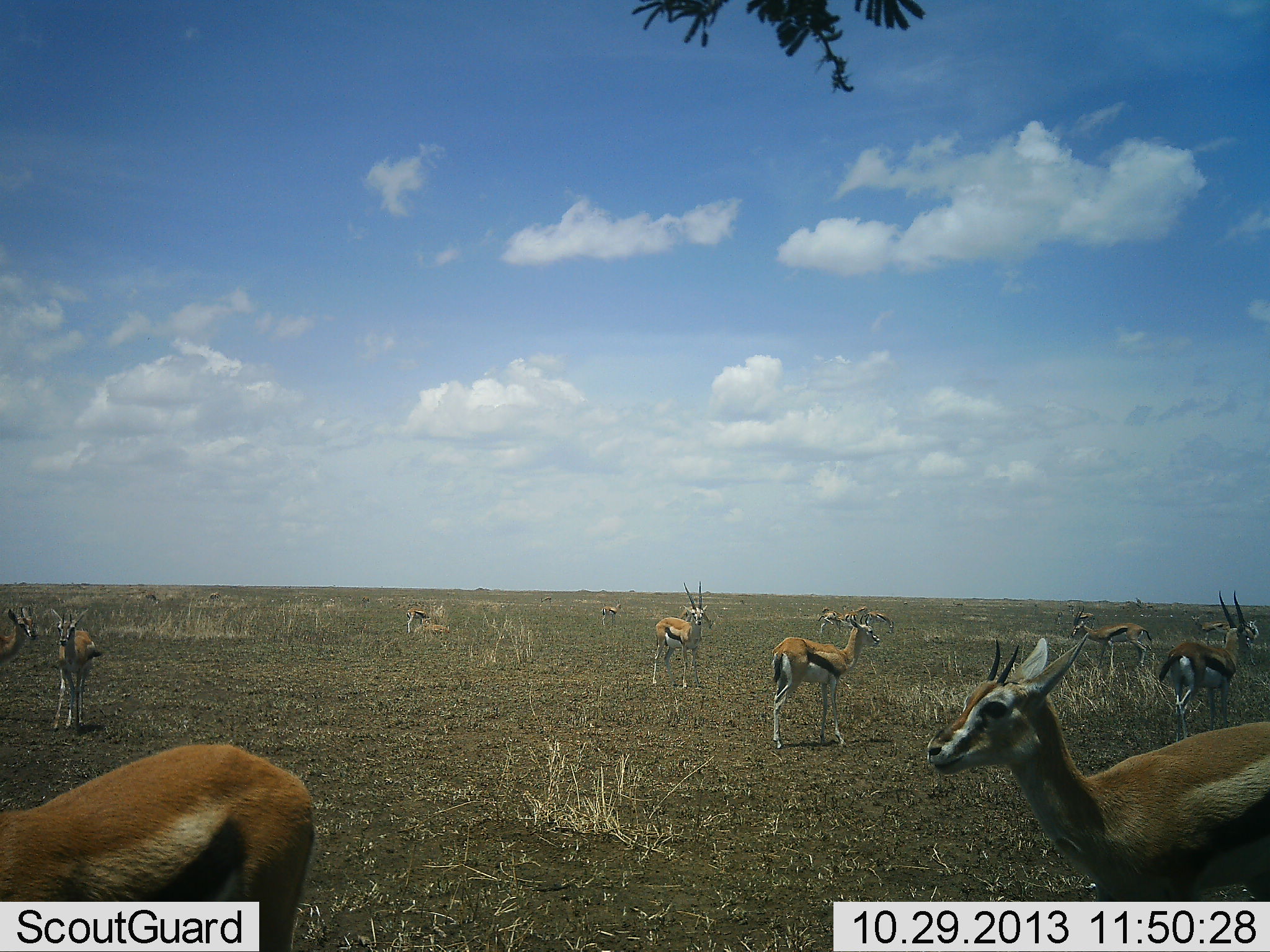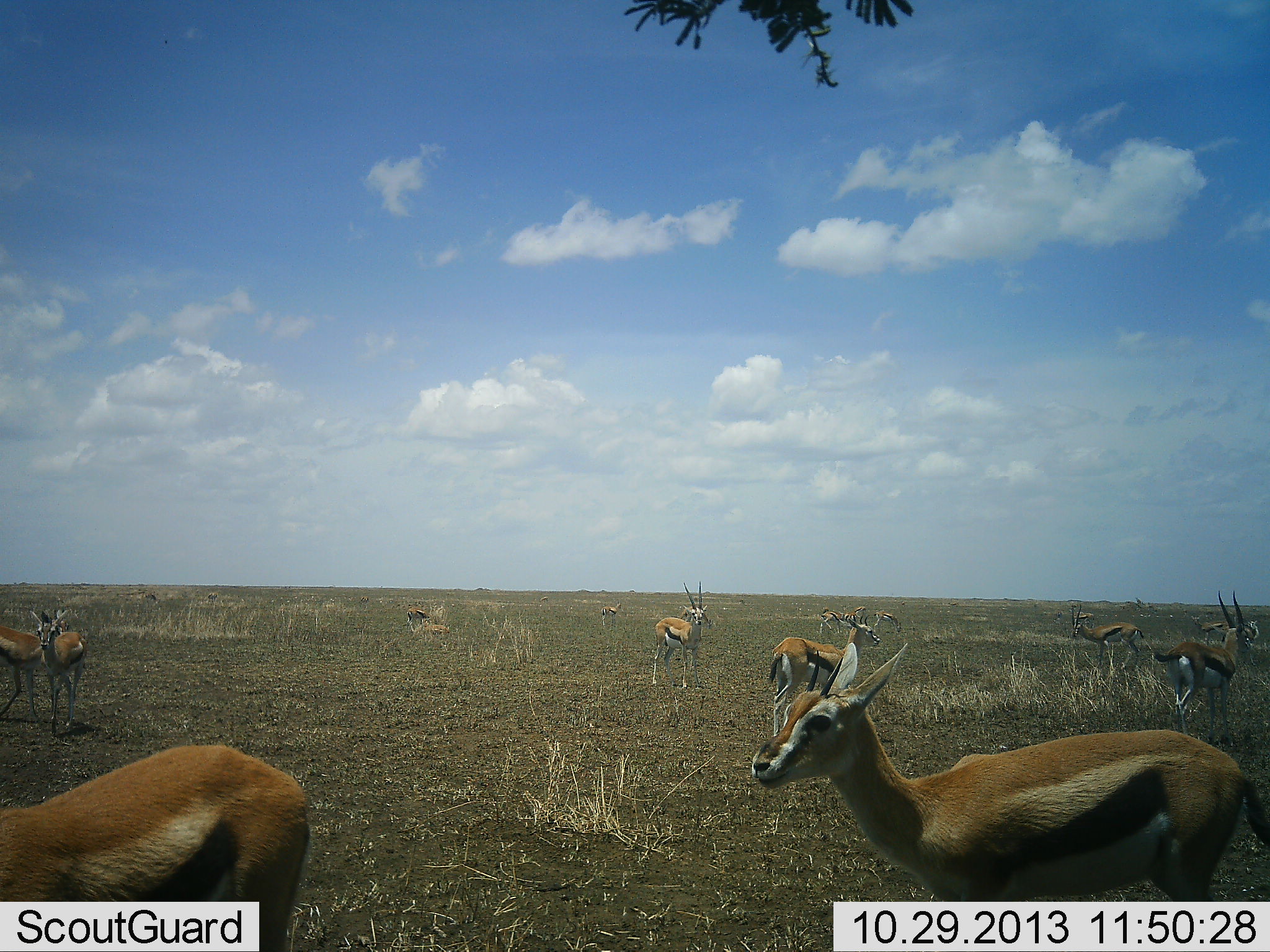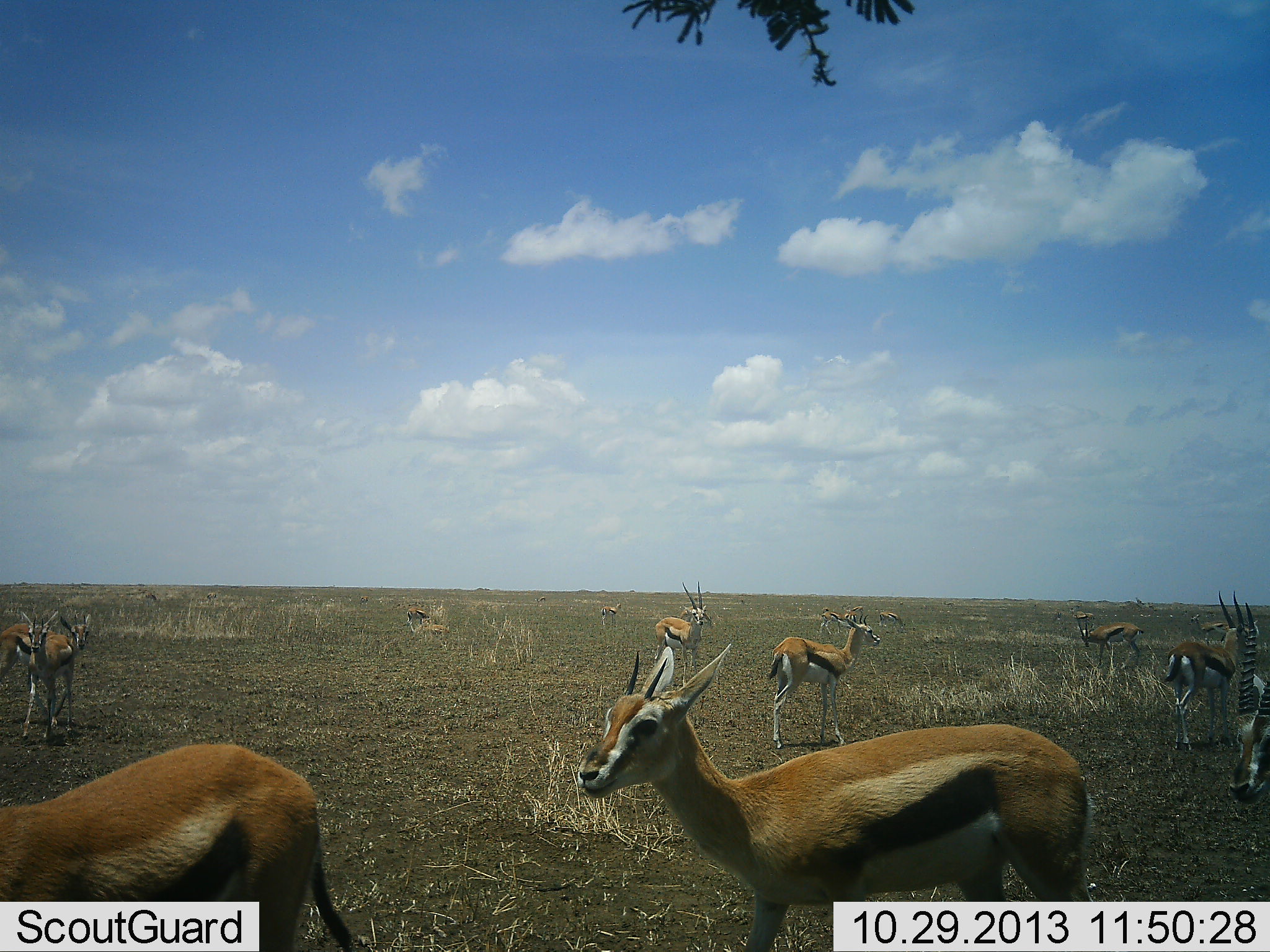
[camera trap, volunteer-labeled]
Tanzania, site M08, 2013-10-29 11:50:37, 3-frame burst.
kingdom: Animalia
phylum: Chordata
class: Mammalia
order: Artiodactyla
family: Bovidae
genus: Eudorcas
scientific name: Eudorcas thomsonii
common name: thomson's gazelle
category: gazellethomsons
Gazellethomsons (thomson's gazelle) (Eudorcas thomsonii), count 11-50. Behavior (volunteer vote fractions): standing 82%, resting 13%, moving 63%, interacting 5%. Young present (vote fraction): 13%. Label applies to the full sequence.